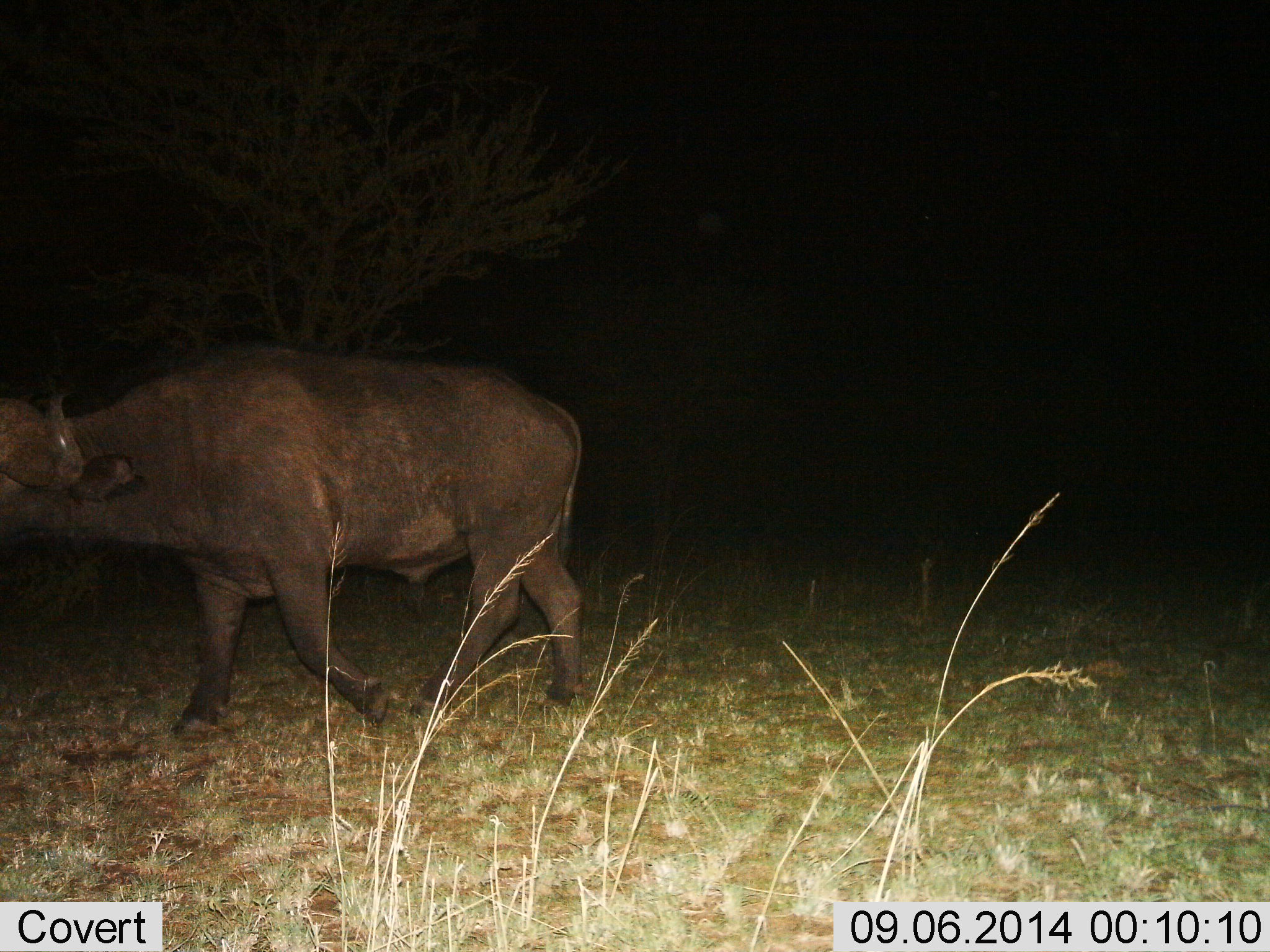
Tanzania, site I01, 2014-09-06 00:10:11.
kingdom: Animalia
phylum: Chordata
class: Mammalia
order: Artiodactyla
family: Bovidae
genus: Syncerus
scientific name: Syncerus caffer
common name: cape buffalo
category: buffalo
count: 1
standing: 0%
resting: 0%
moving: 100%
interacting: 0%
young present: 0%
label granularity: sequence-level